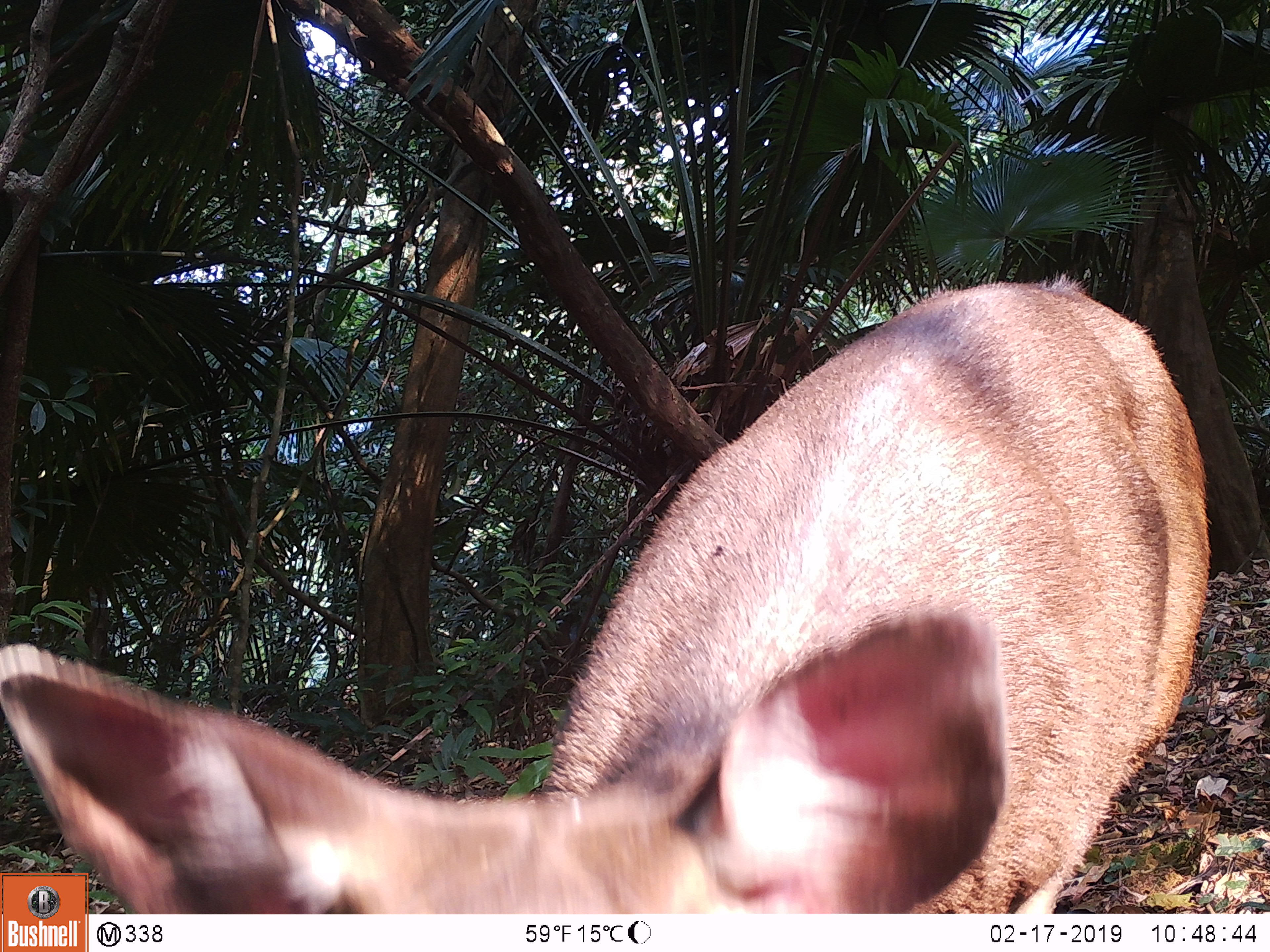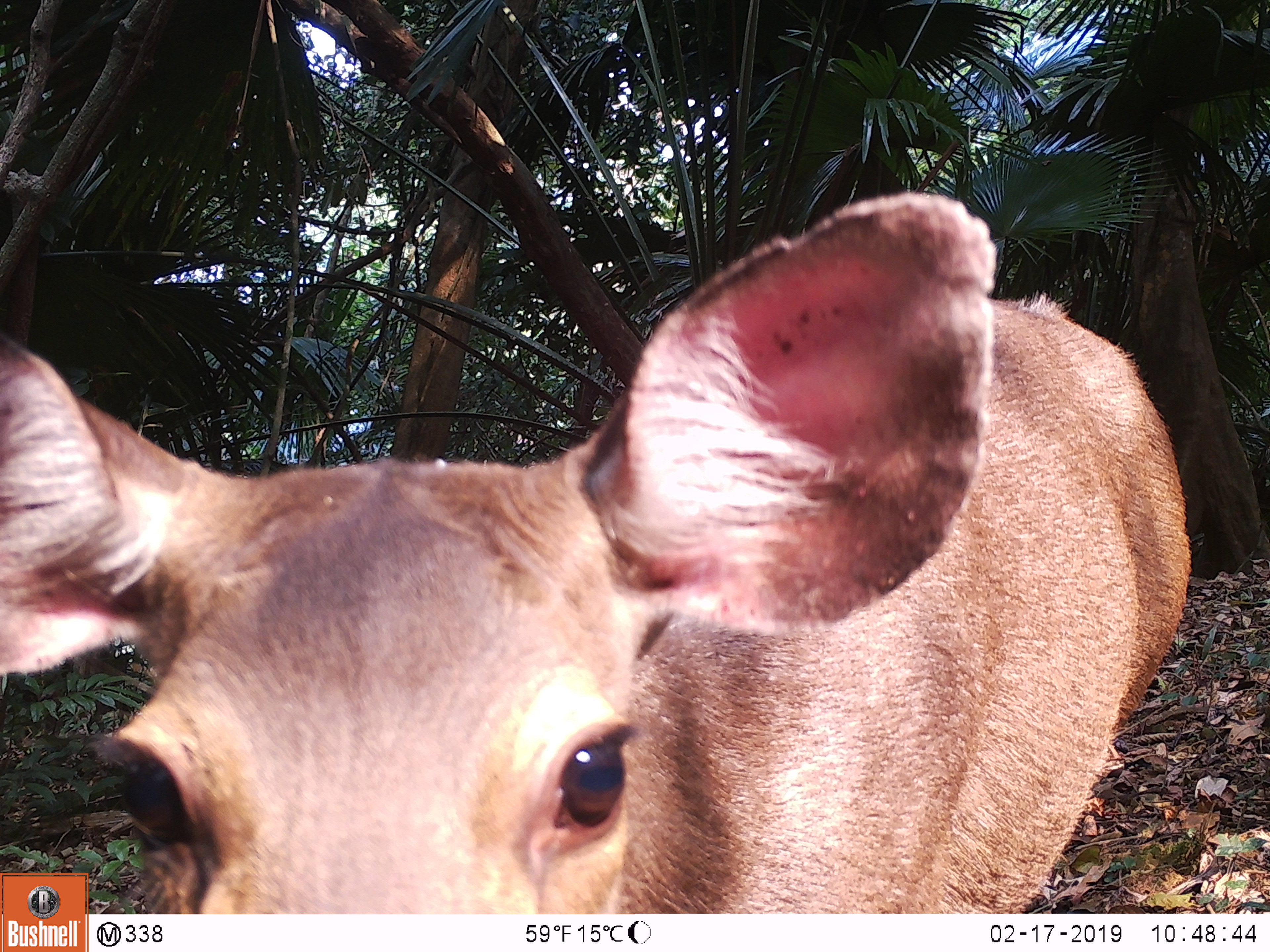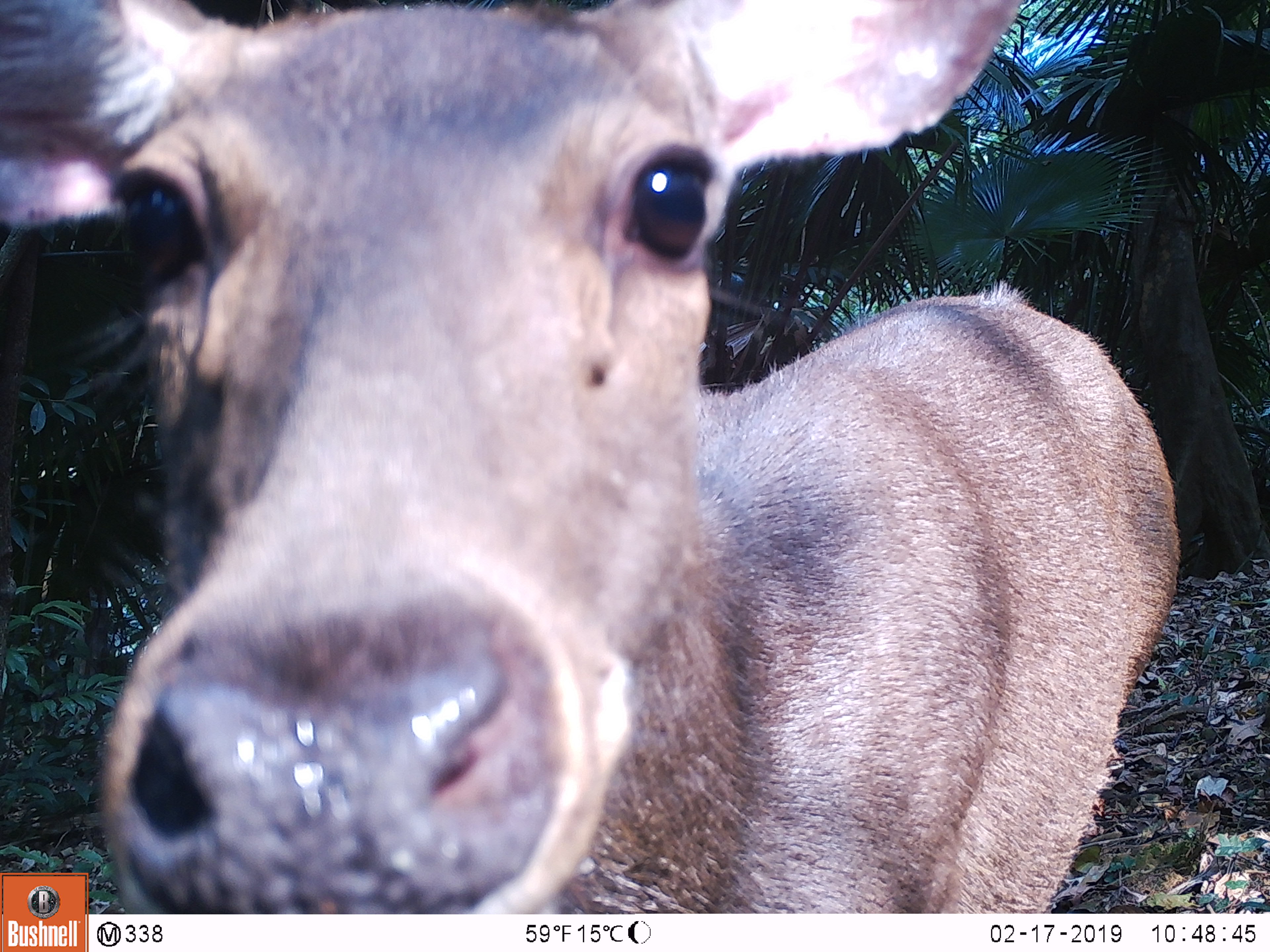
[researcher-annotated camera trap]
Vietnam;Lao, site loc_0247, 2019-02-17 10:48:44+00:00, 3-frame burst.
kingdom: Animalia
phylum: Chordata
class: Mammalia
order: Artiodactyla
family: Cervidae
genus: Rusa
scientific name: Rusa unicolor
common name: sambar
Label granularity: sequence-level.